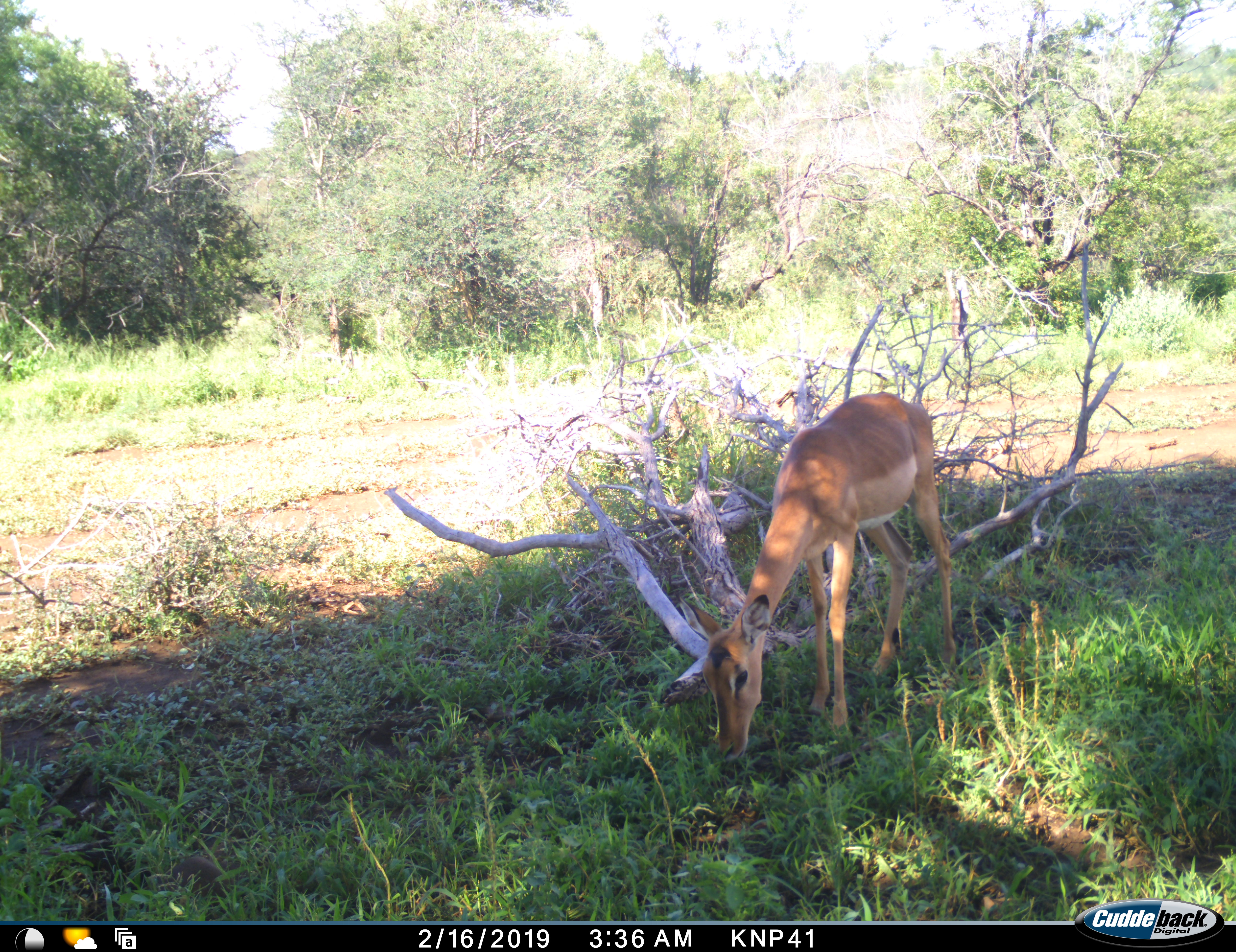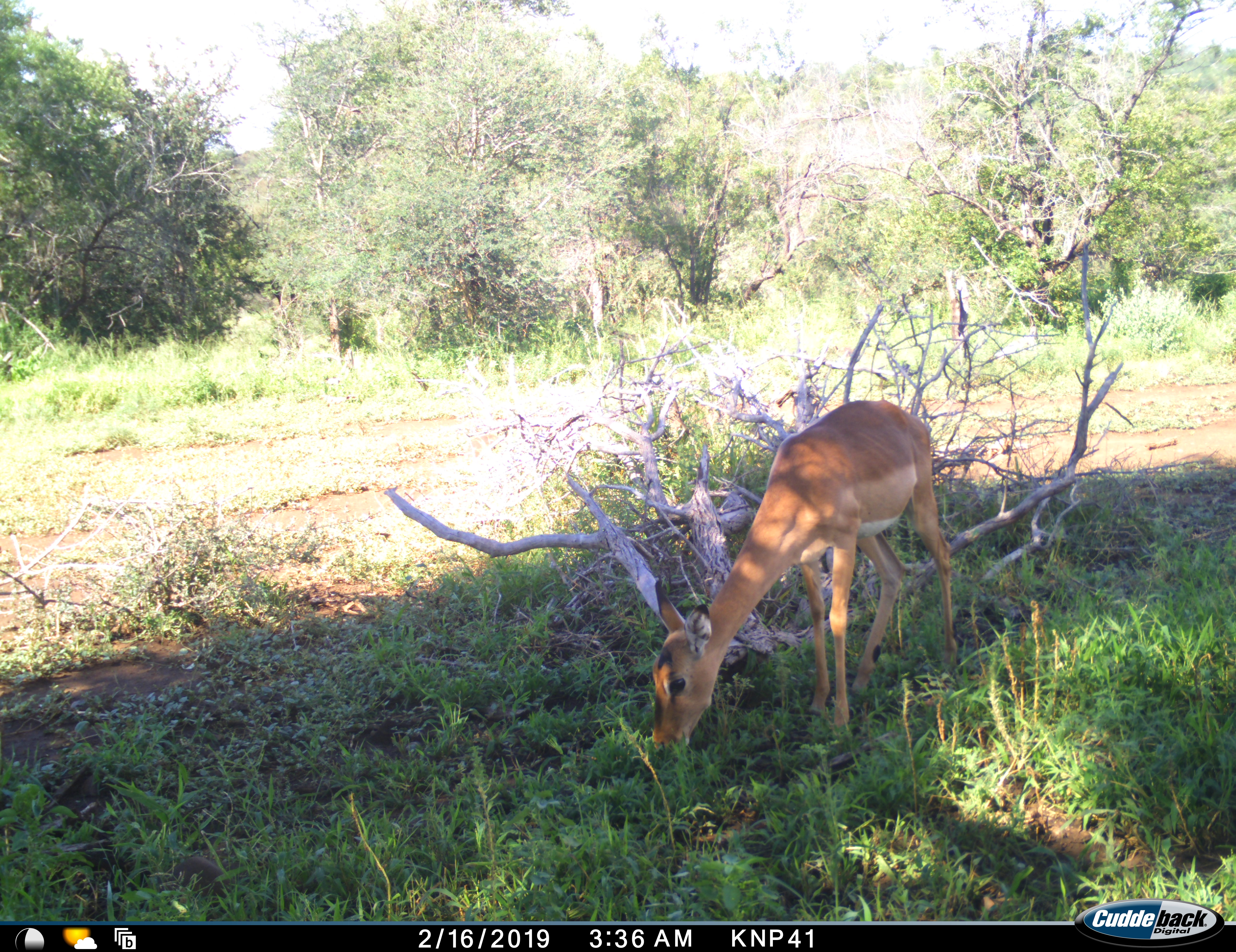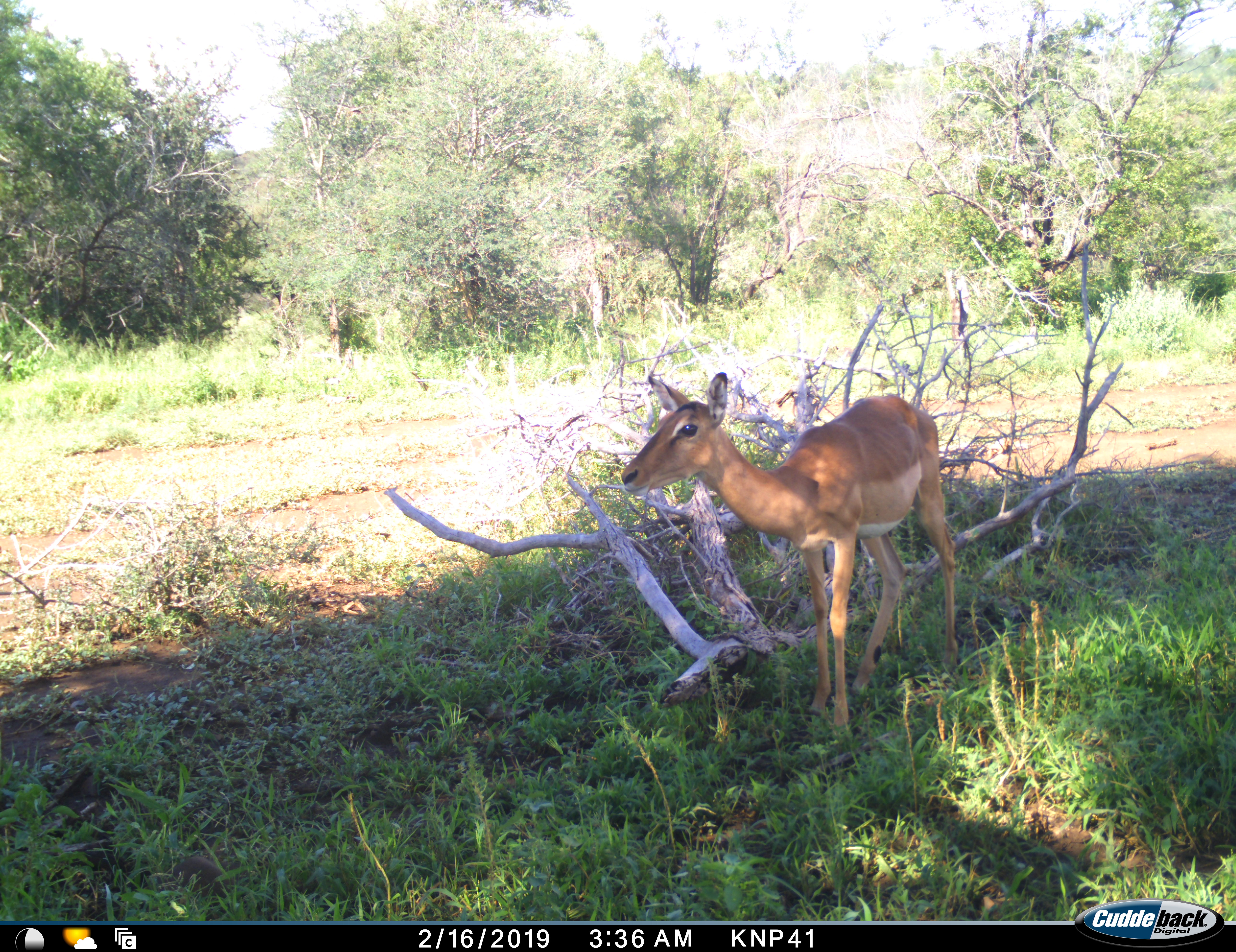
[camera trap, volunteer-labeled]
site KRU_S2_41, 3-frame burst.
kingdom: Animalia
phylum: Chordata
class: Mammalia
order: Artiodactyla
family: Bovidae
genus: Aepyceros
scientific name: Aepyceros melampus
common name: impala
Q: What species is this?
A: Impala (Aepyceros melampus).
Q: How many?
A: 1.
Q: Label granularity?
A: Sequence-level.